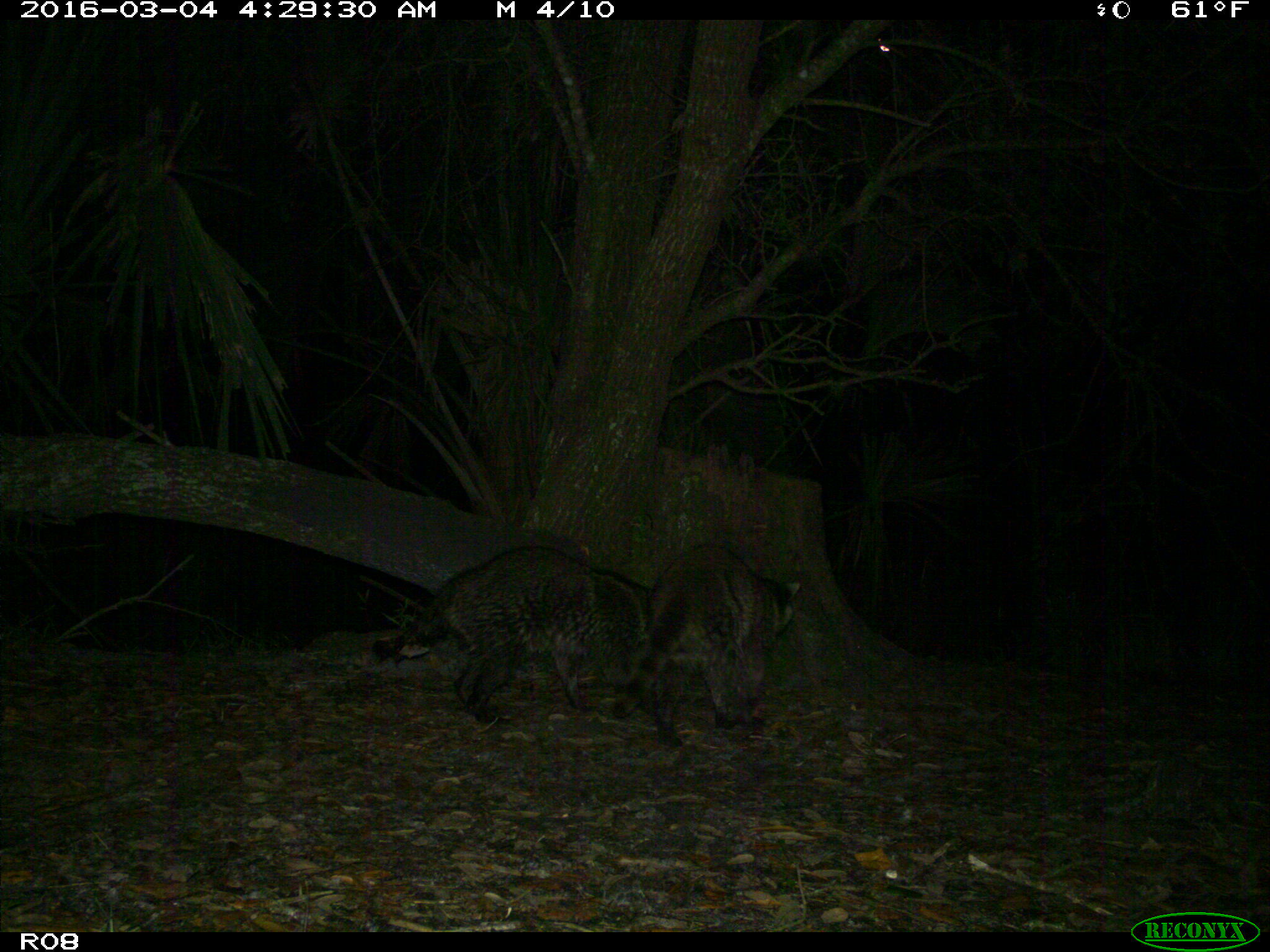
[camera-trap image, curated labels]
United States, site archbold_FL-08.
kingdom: Animalia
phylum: Chordata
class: Mammalia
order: Carnivora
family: Procyonidae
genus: Procyon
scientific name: Procyon lotor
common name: common raccoon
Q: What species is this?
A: Procyon lotor (common raccoon).